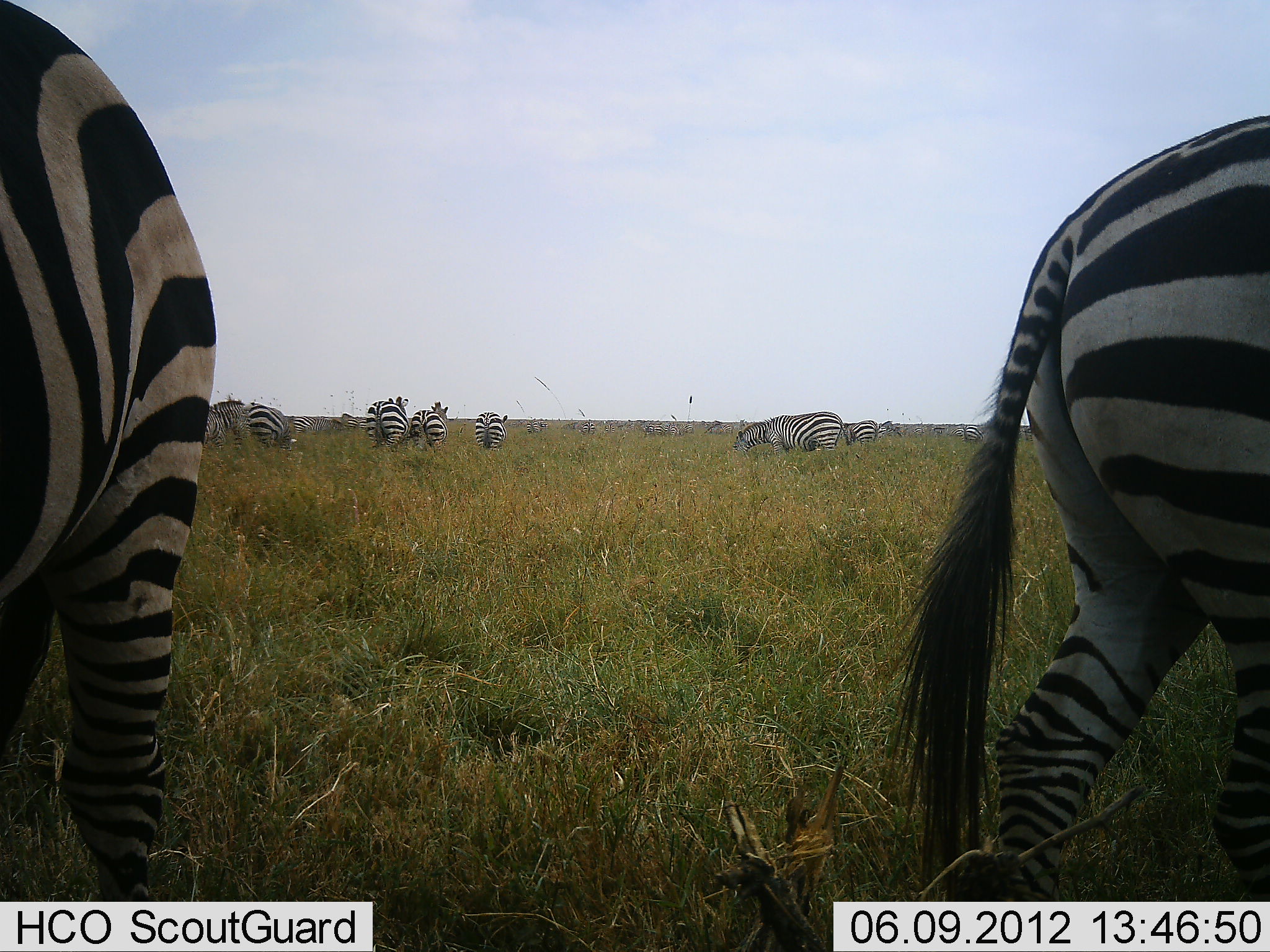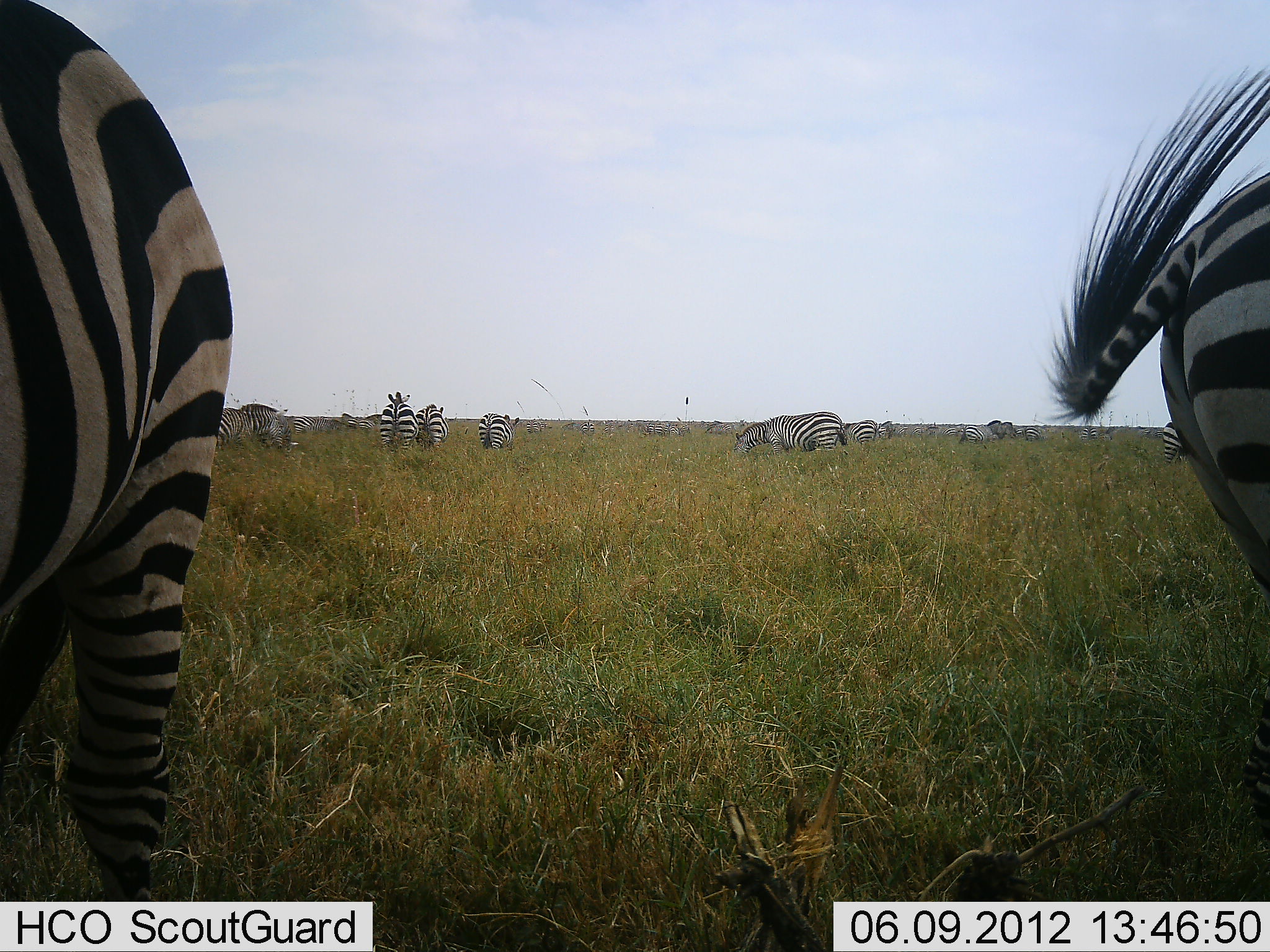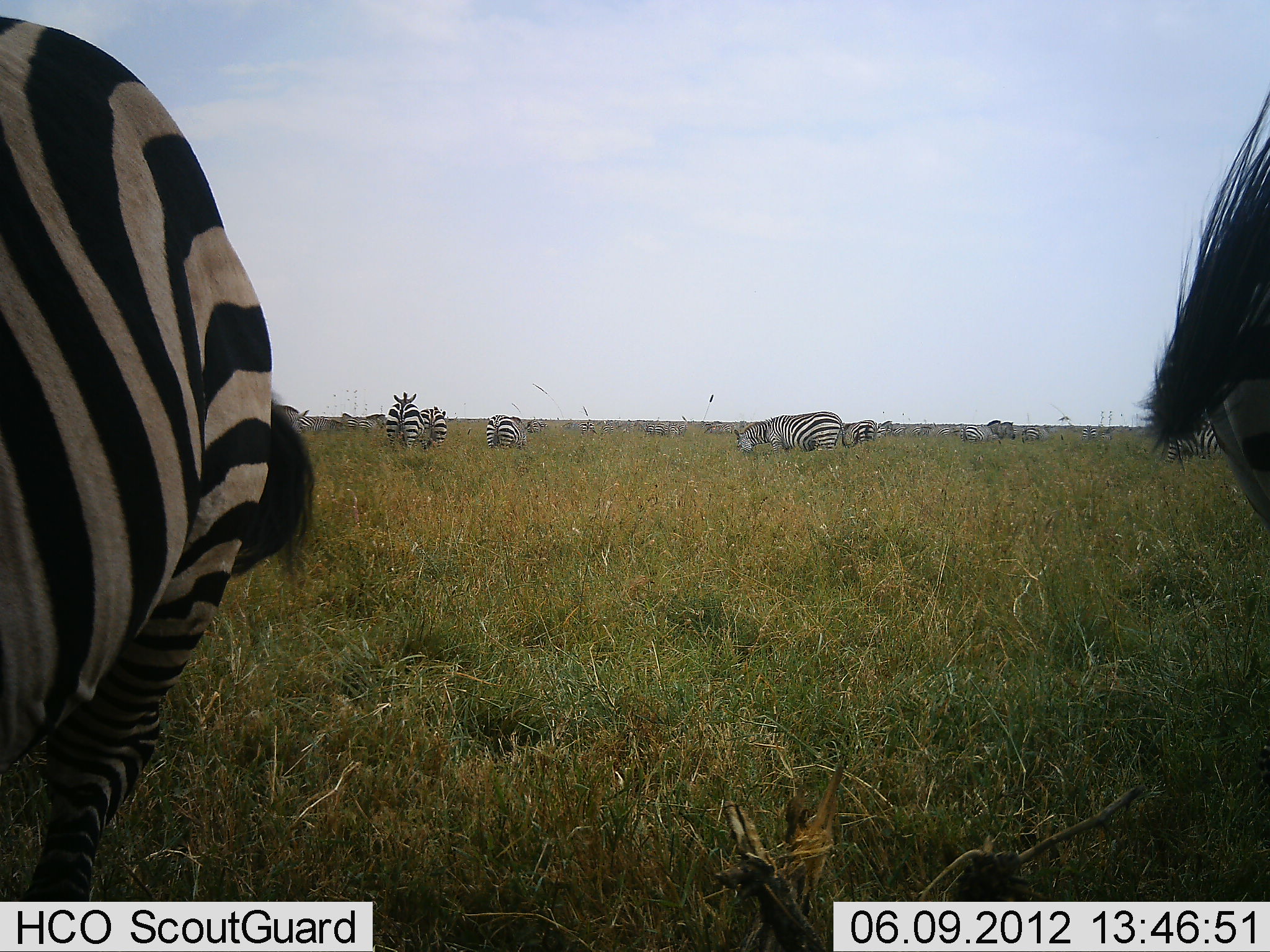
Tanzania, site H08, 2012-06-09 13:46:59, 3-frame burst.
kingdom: Animalia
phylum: Chordata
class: Mammalia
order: Perissodactyla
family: Equidae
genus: Equus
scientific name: Equus quagga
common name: plains zebra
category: zebra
Zebra (plains zebra) (Equus quagga), count 11-50. Behavior (volunteer vote fractions): standing 70%, resting 0%, moving 50%, interacting 0%. Young present (vote fraction): 0%. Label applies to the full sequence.